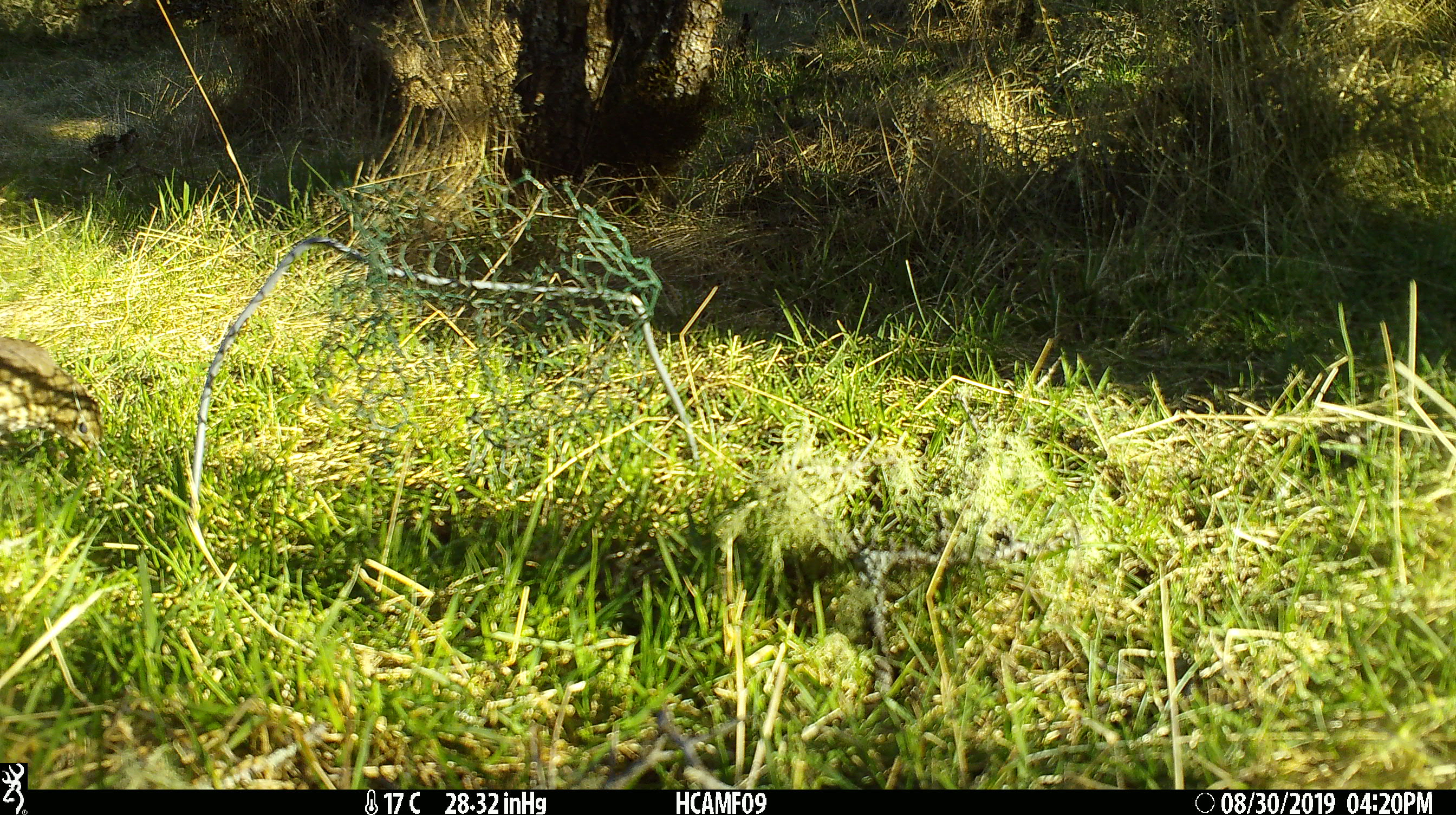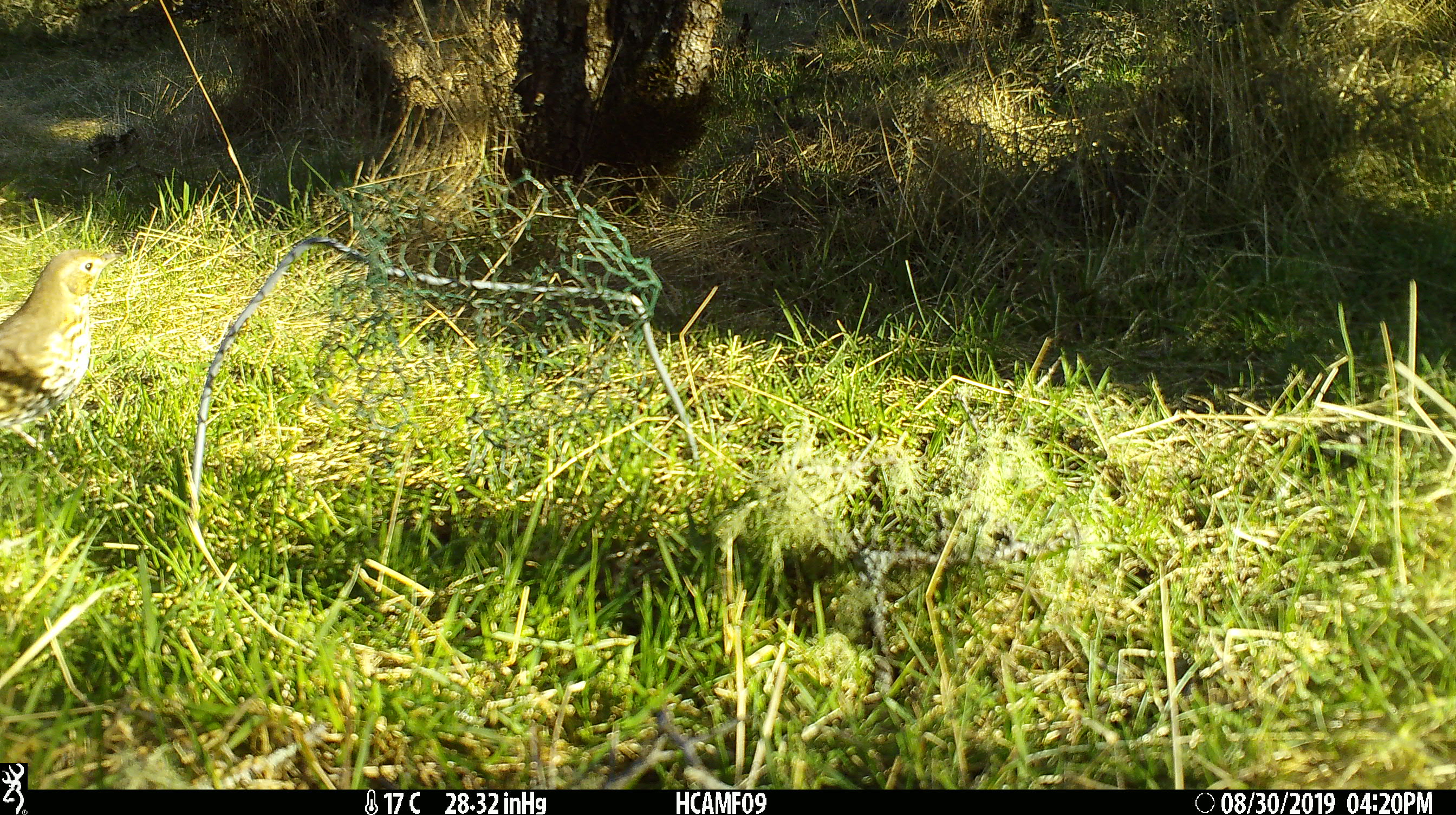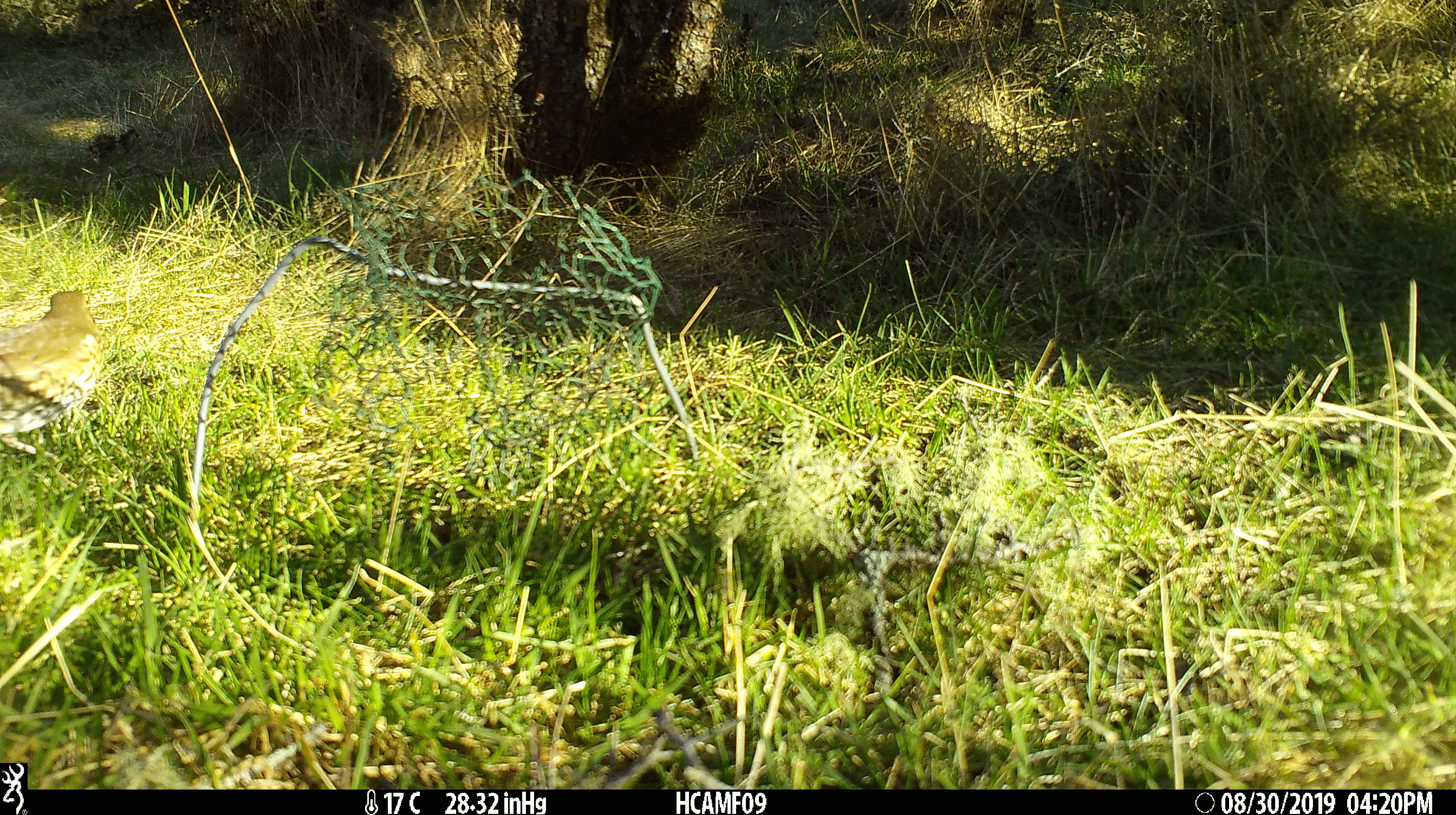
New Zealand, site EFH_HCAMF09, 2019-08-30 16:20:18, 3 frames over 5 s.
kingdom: Animalia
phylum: Chordata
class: Aves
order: Passeriformes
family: Turdidae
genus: Turdus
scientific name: Turdus philomelos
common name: song thrush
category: thrush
Thrush (song thrush) (Turdus philomelos).